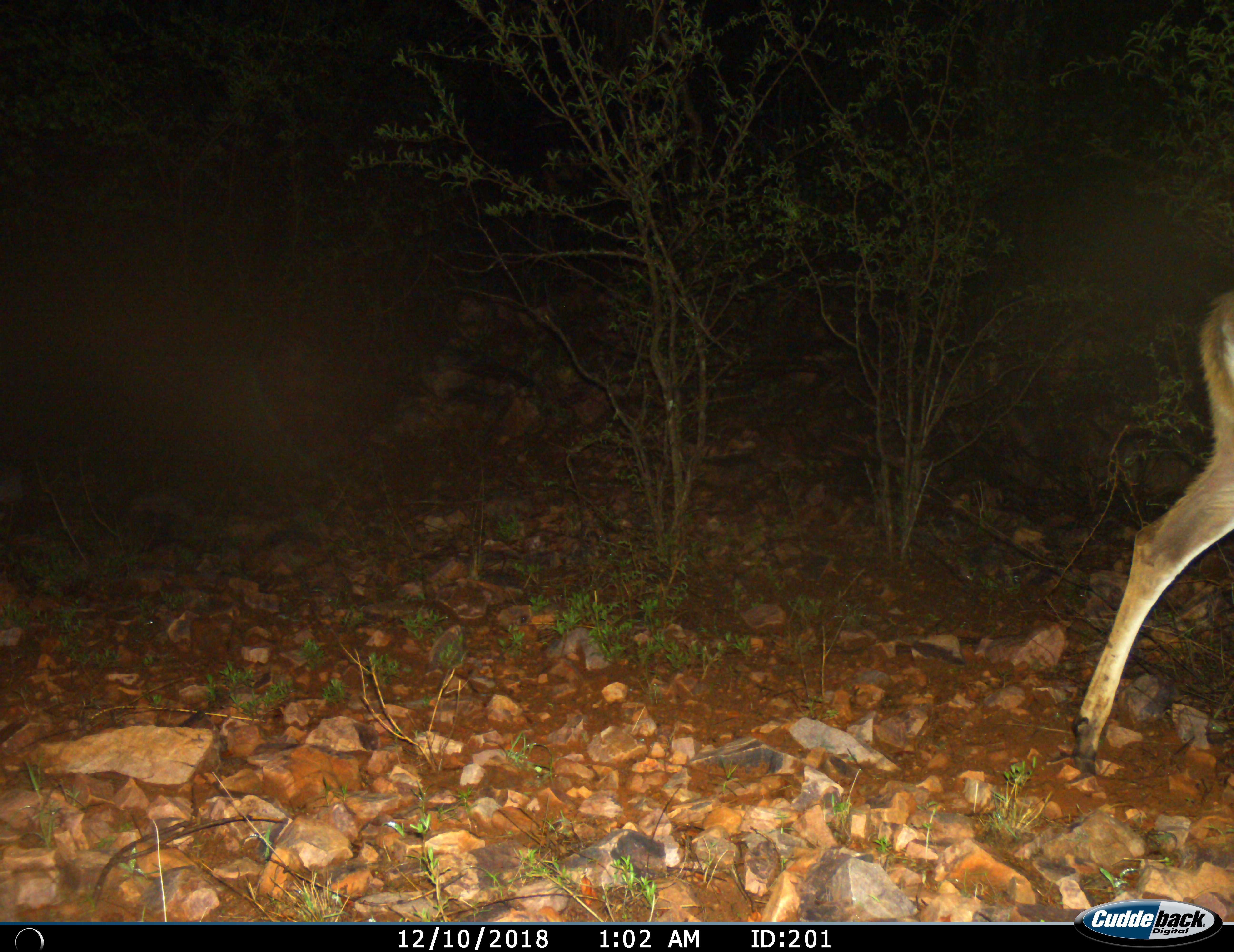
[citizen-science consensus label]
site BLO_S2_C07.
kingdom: Animalia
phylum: Chordata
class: Mammalia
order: Artiodactyla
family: Bovidae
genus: Tragelaphus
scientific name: Tragelaphus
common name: kudu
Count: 1.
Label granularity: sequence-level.